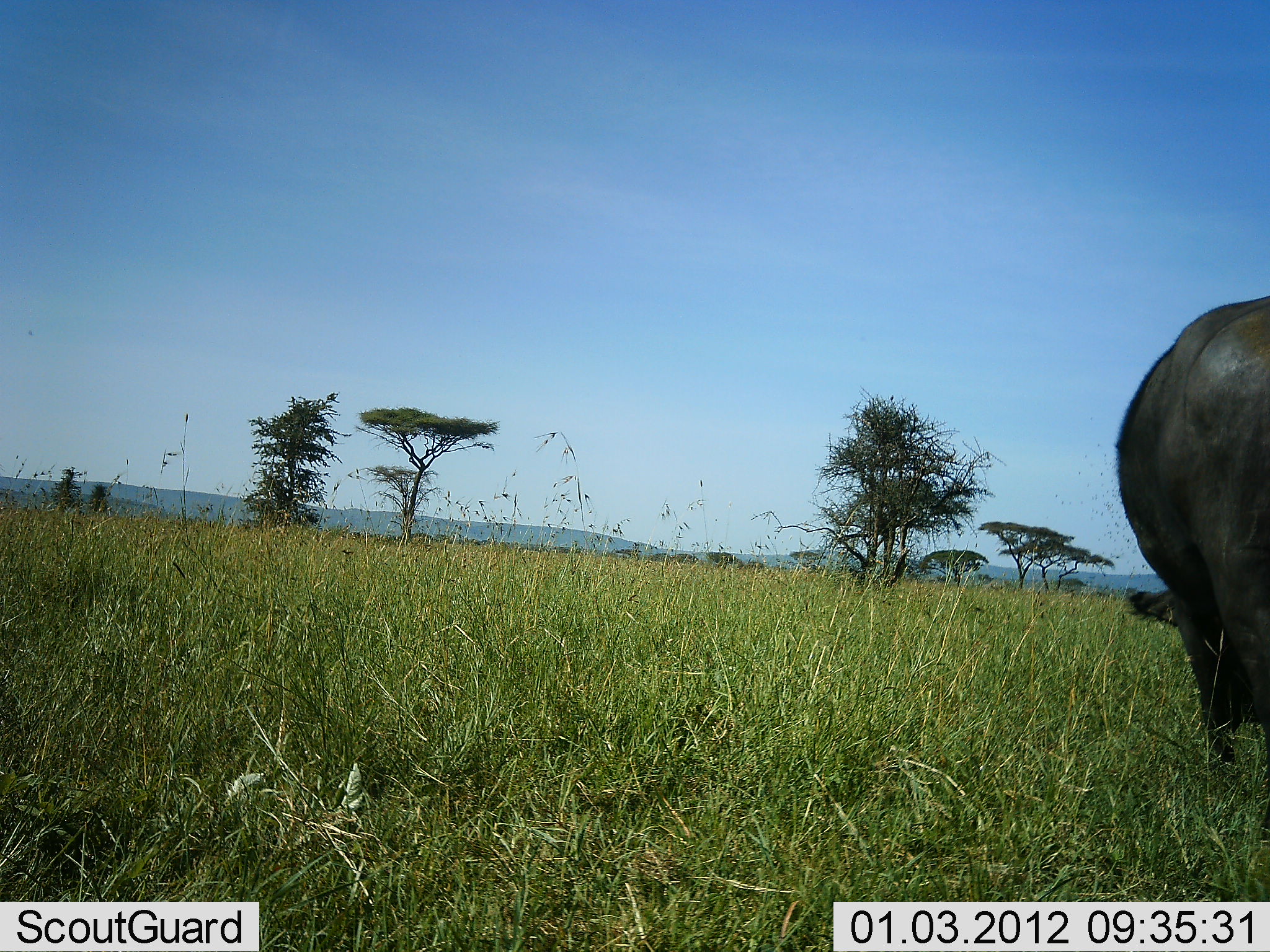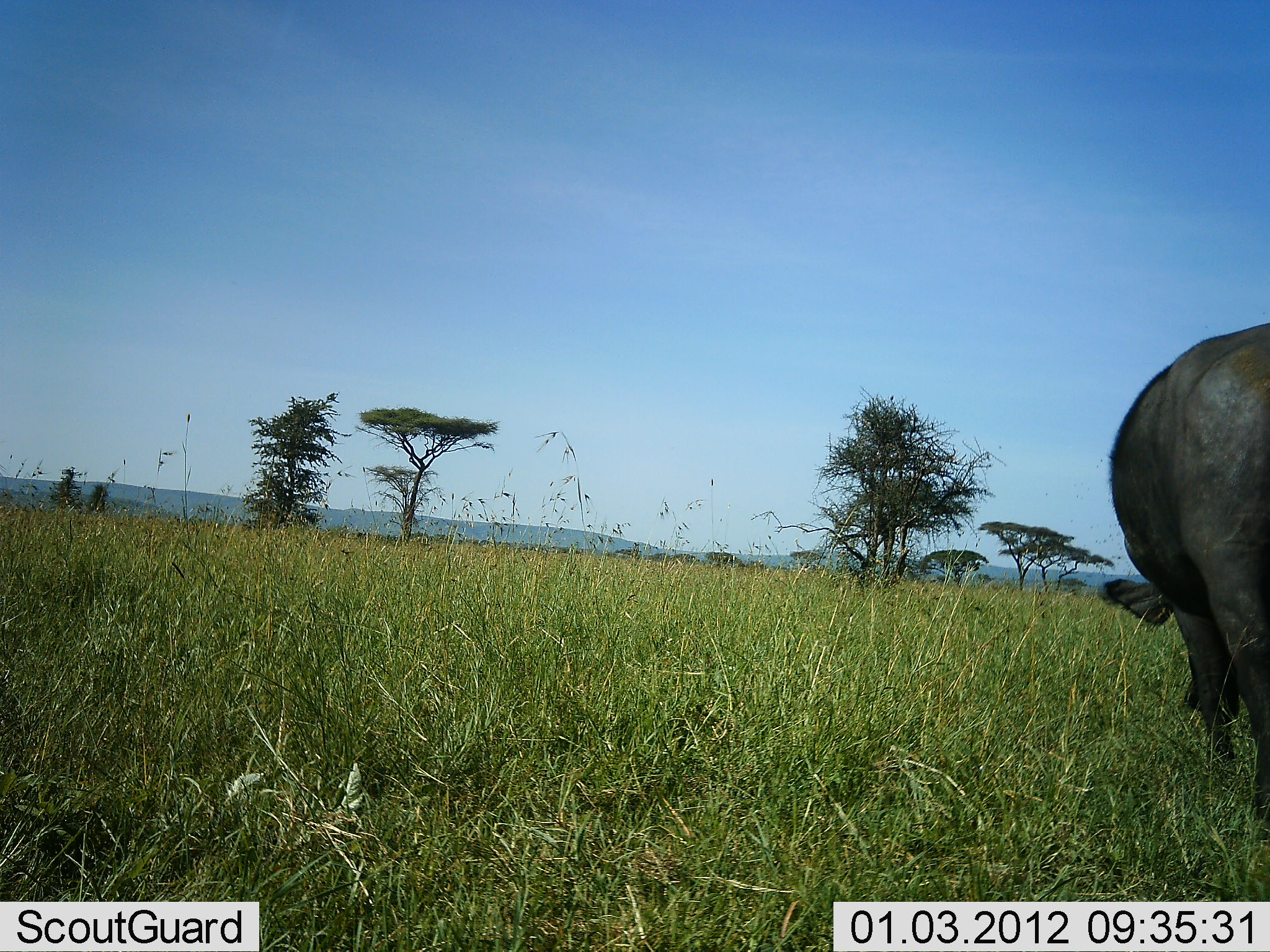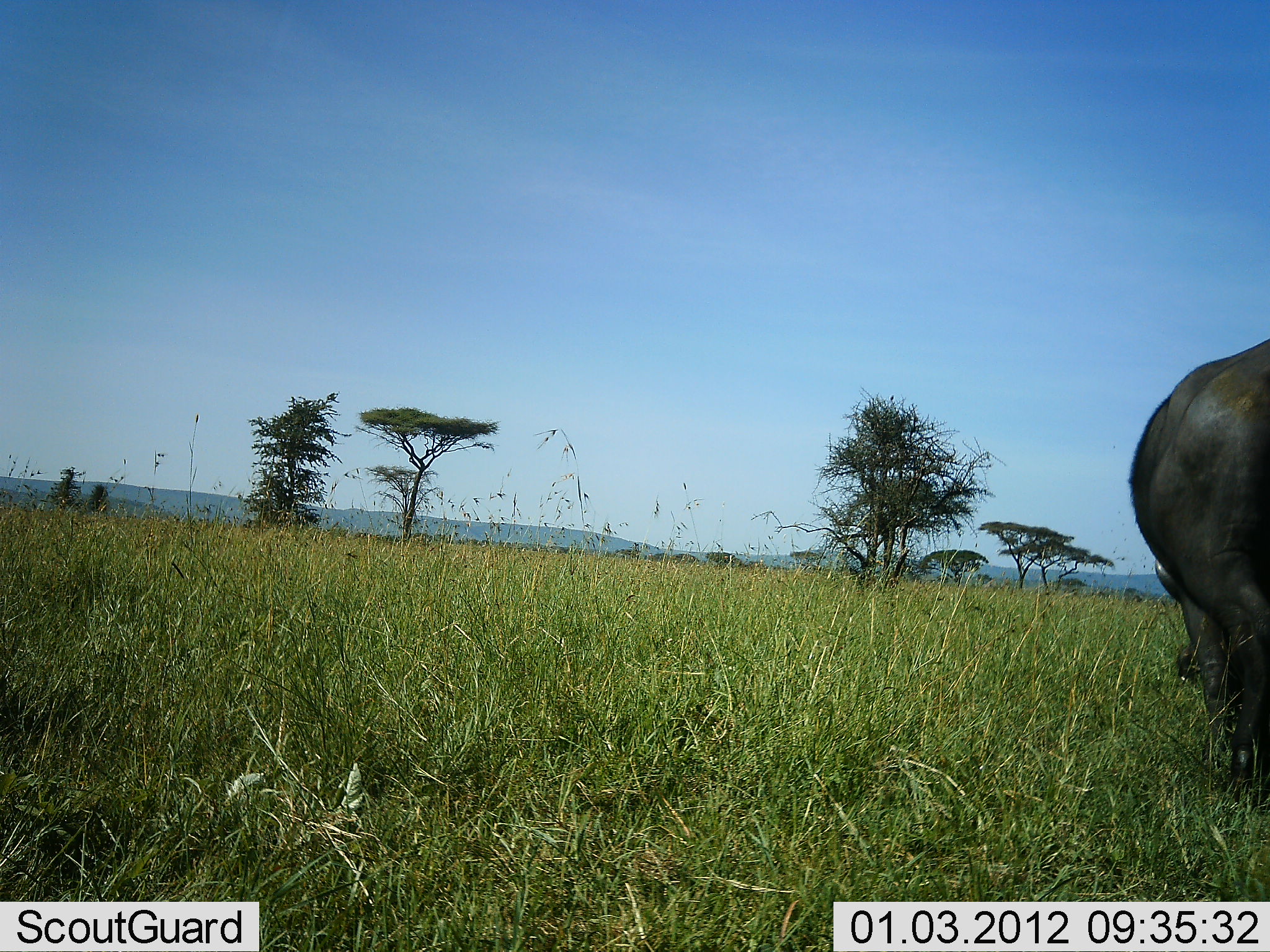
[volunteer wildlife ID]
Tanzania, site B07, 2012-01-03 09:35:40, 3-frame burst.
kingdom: Animalia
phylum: Chordata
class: Mammalia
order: Artiodactyla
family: Bovidae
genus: Syncerus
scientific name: Syncerus caffer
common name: cape buffalo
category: buffalo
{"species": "buffalo (cape buffalo) (Syncerus caffer)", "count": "1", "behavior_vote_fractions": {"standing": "30%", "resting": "0%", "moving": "22%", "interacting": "0%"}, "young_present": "0%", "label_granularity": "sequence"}